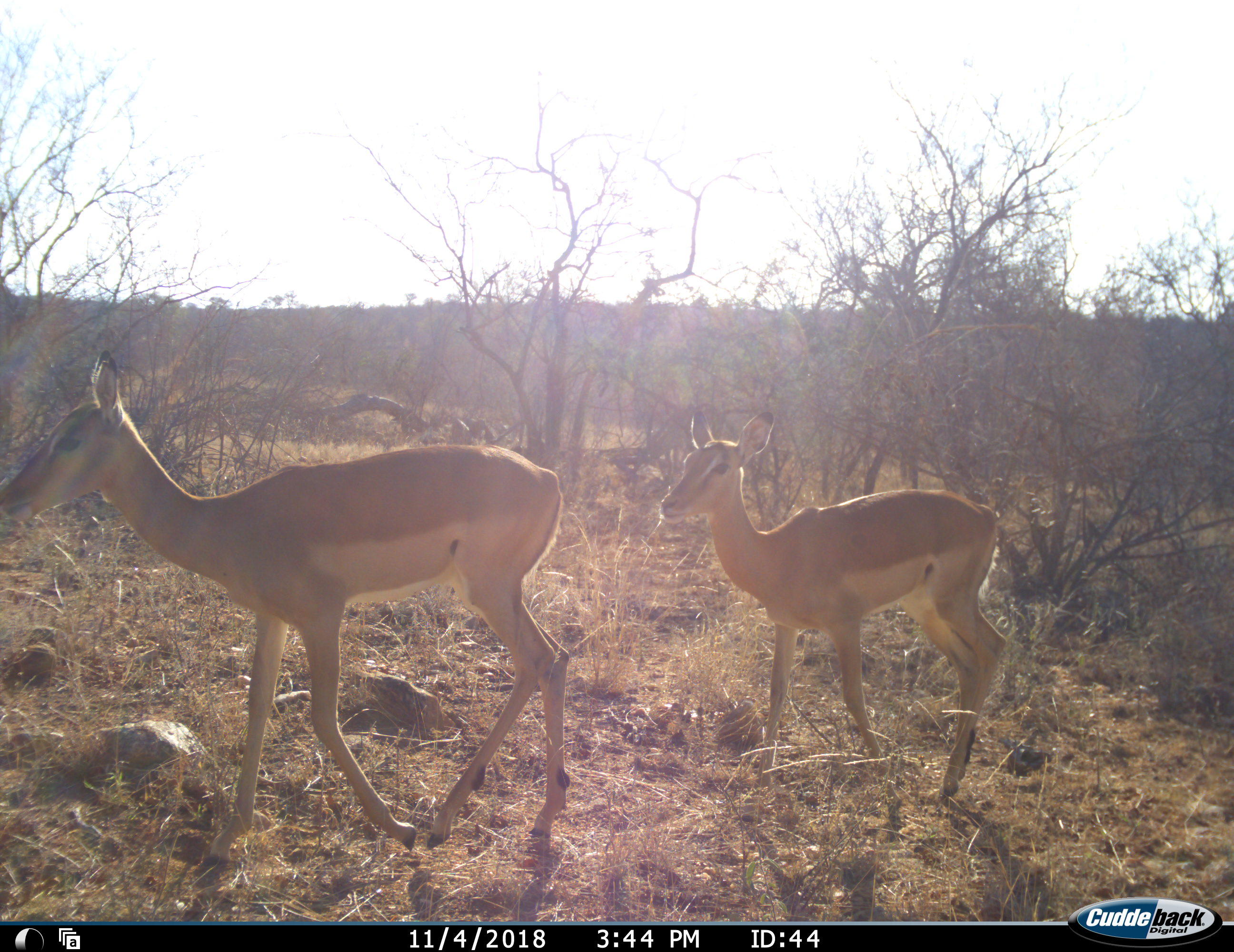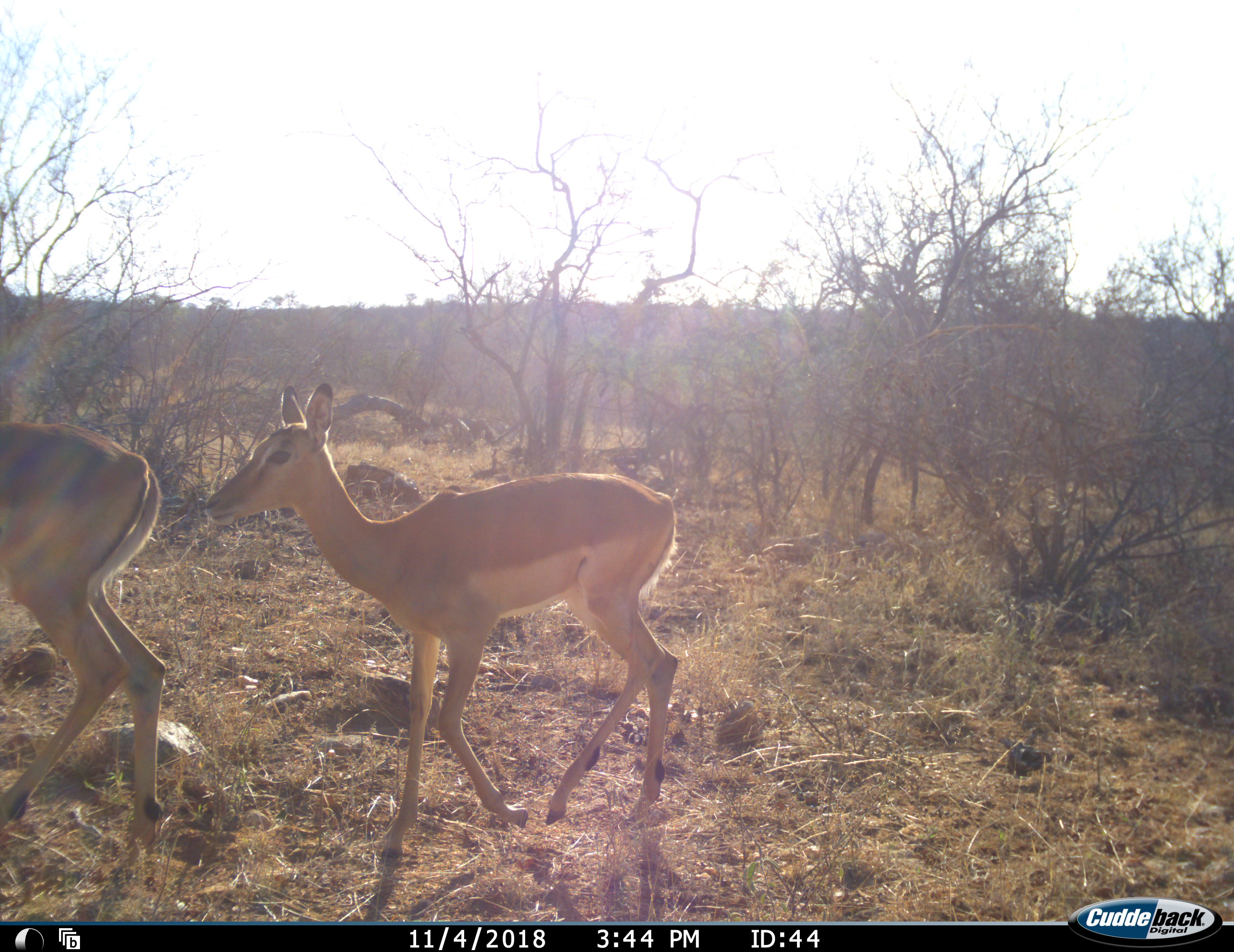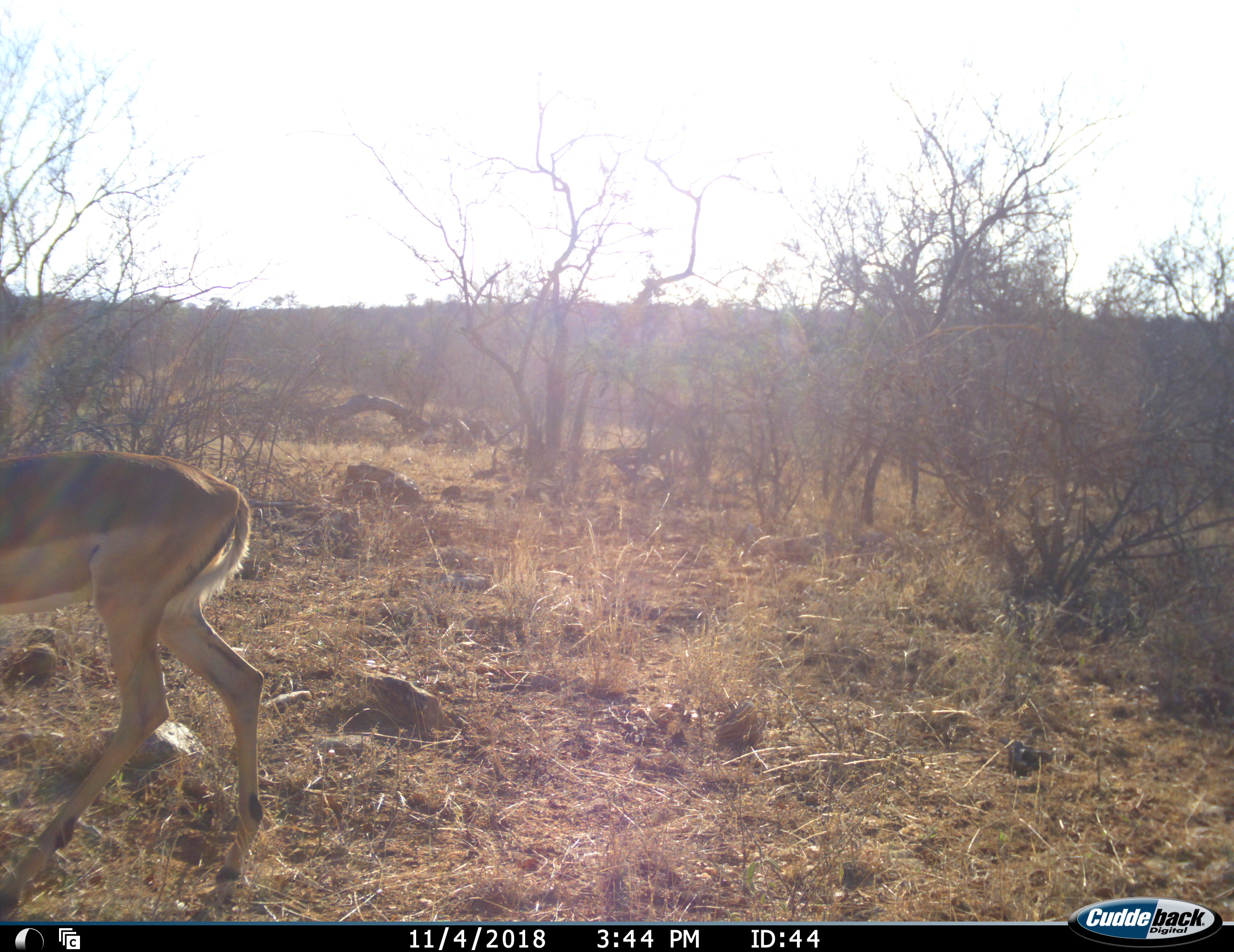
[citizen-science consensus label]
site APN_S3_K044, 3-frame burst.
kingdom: Animalia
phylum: Chordata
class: Mammalia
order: Artiodactyla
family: Bovidae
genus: Aepyceros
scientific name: Aepyceros melampus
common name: impala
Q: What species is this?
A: Impala (Aepyceros melampus).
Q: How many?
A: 2.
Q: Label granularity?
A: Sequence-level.